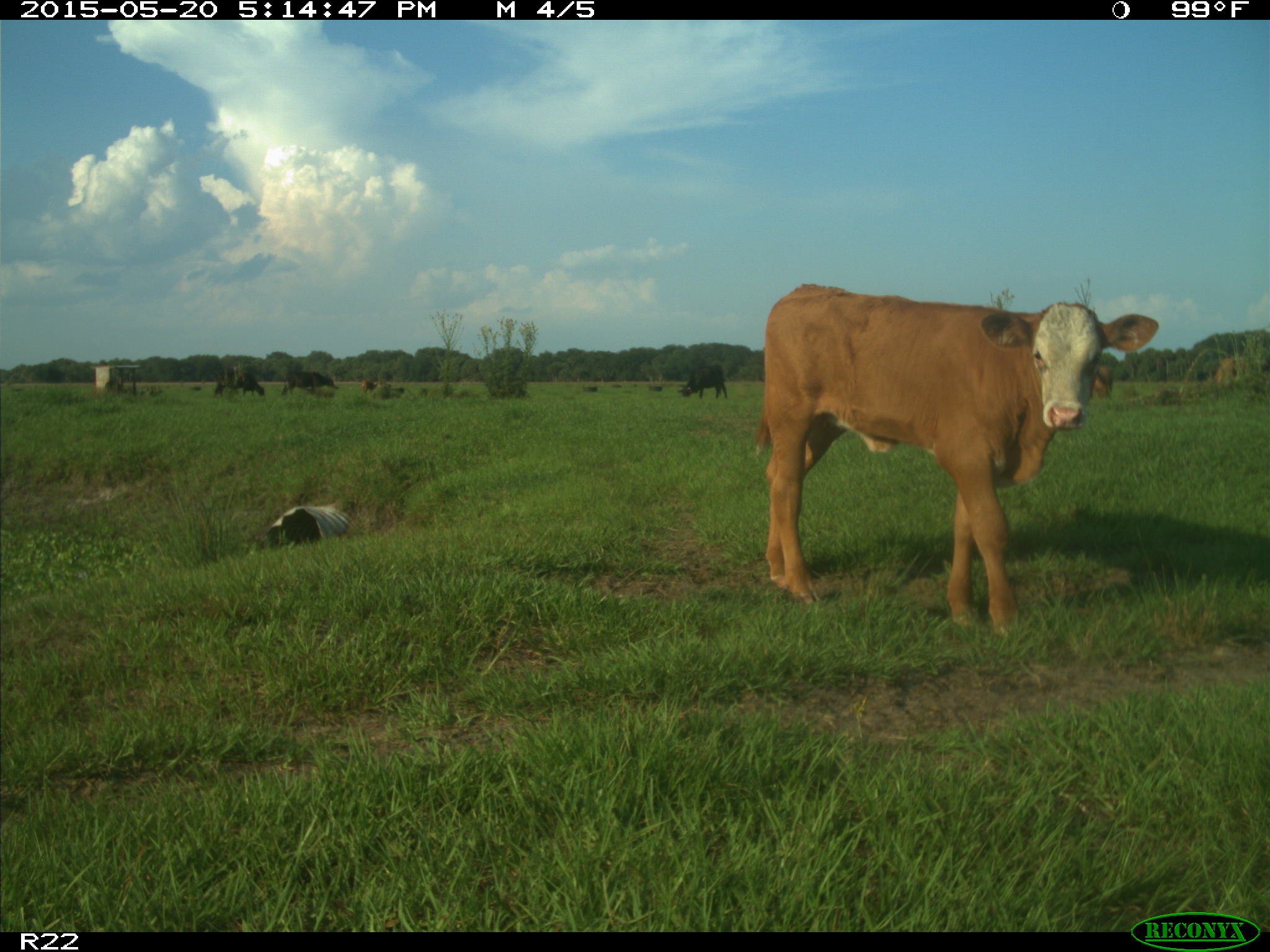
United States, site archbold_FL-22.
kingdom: Animalia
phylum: Chordata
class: Mammalia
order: Artiodactyla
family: Bovidae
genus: Bos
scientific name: Bos taurus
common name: domestic cow